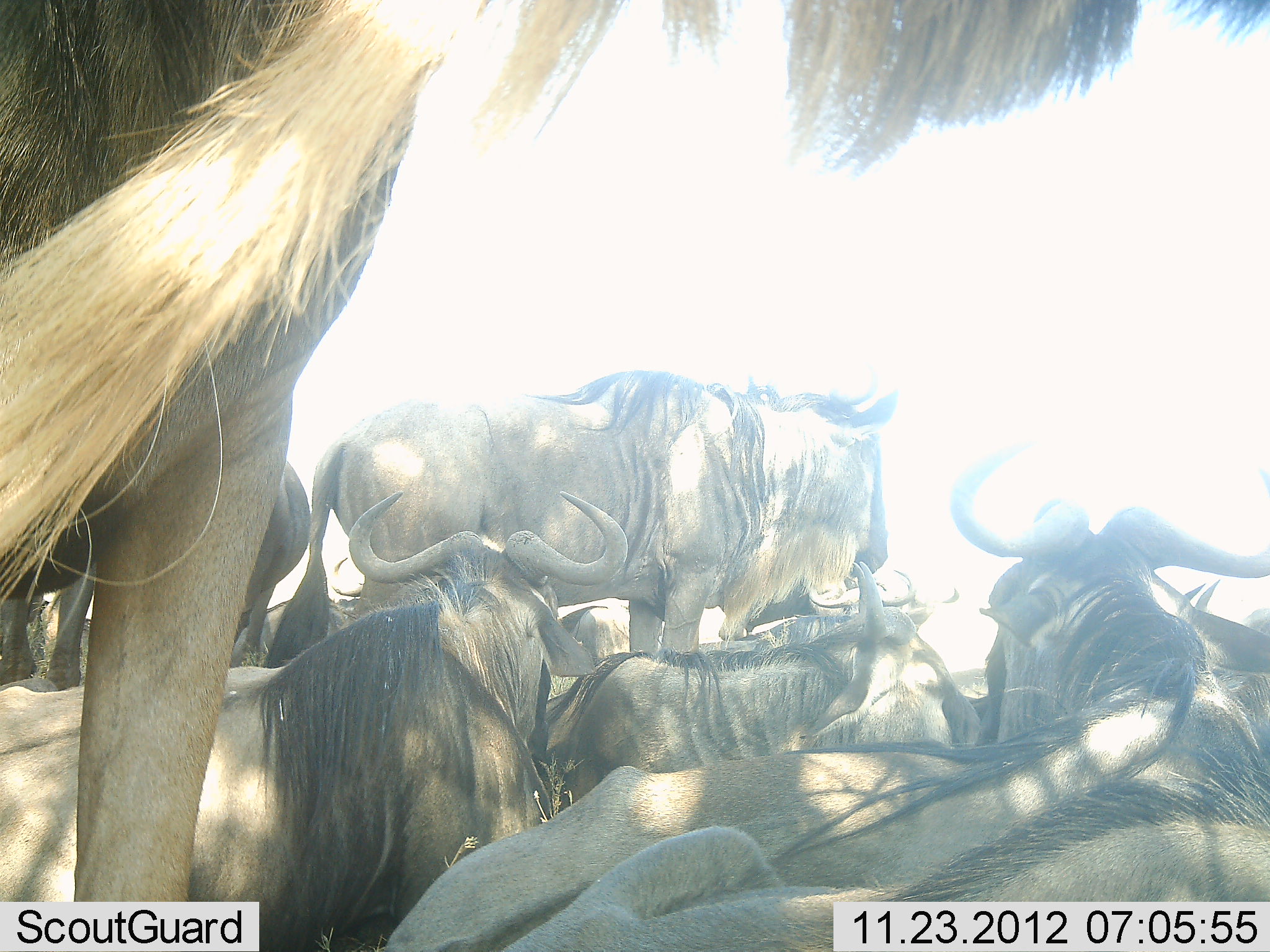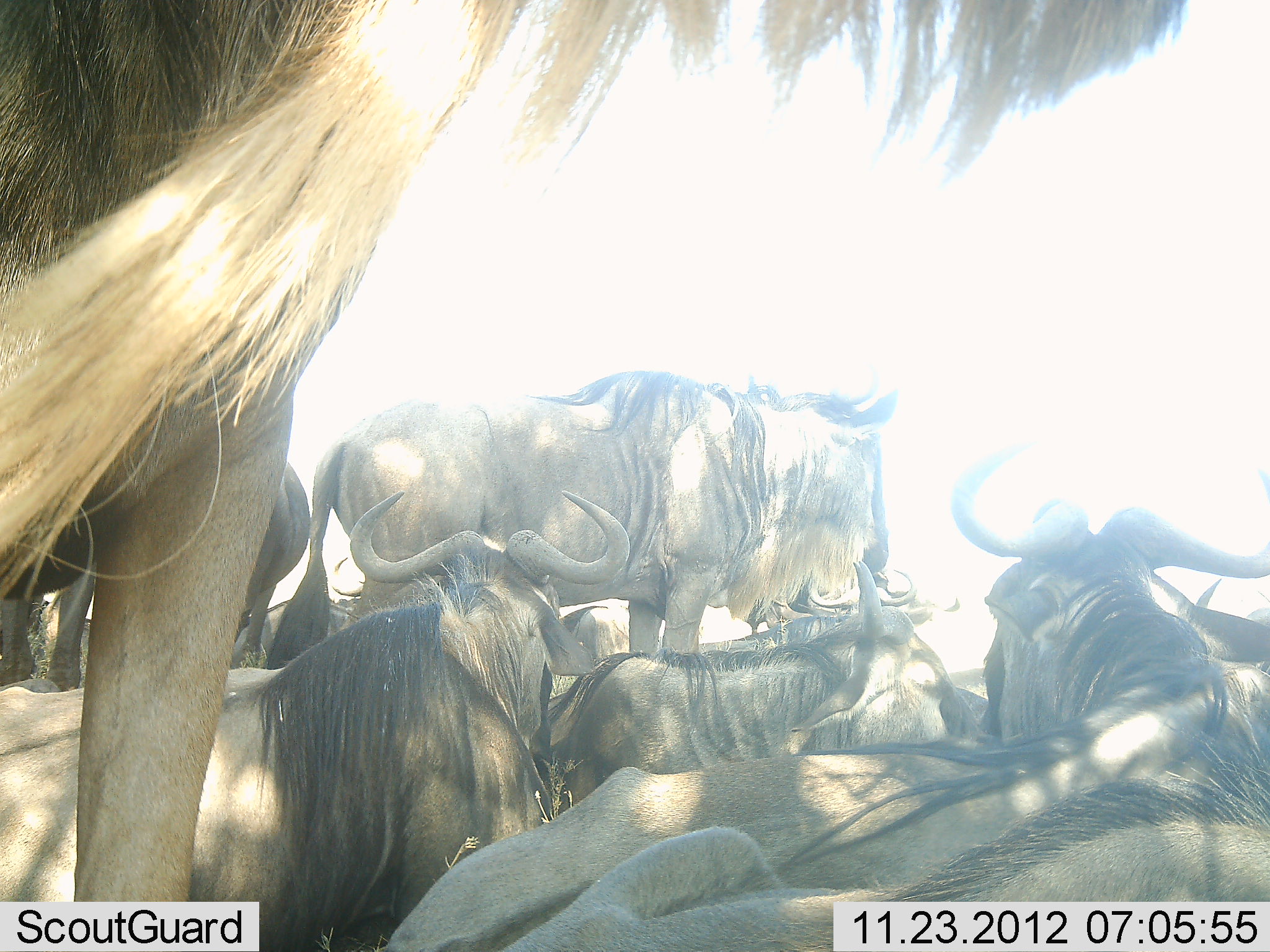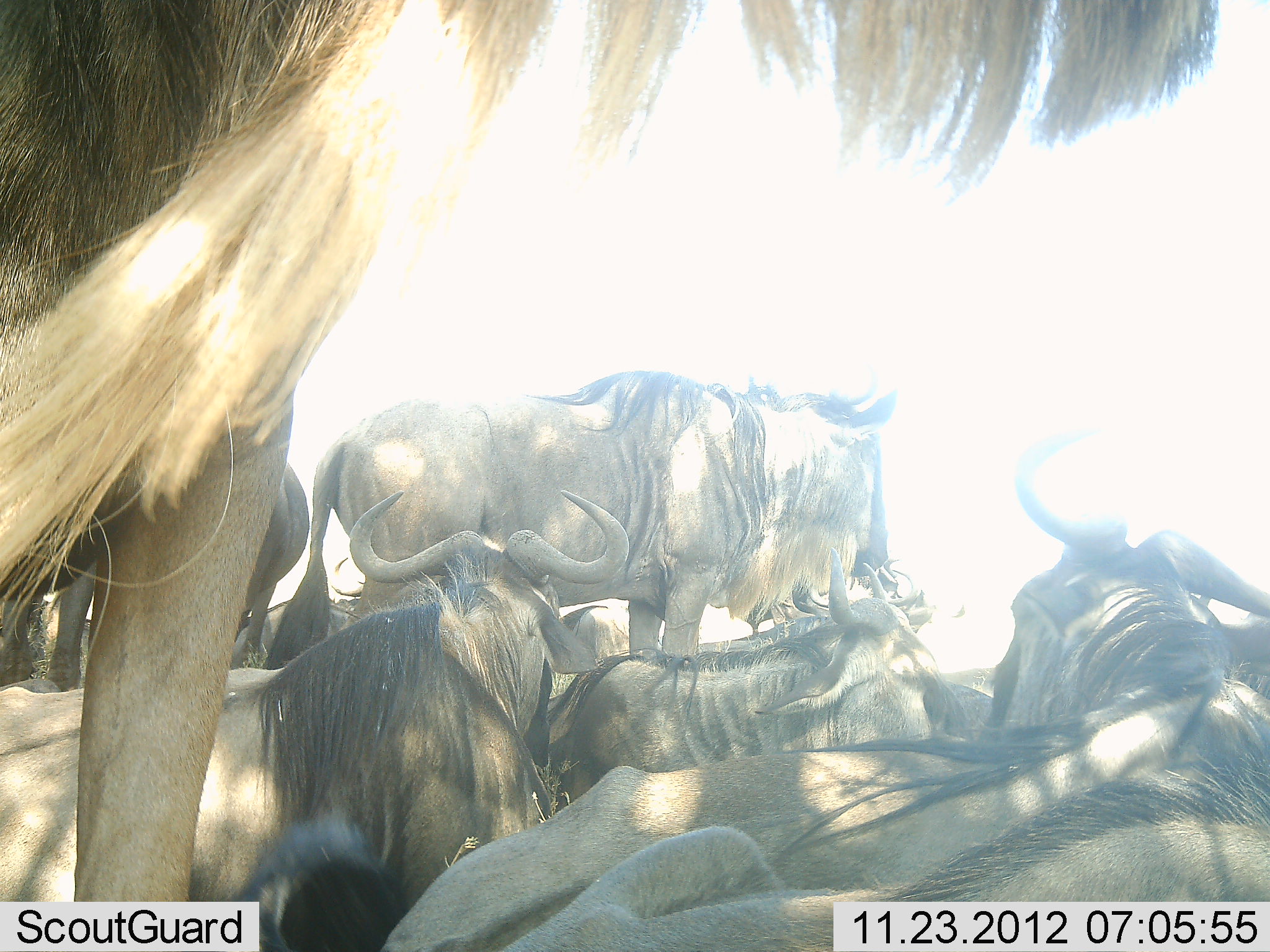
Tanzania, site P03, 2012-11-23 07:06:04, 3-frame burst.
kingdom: Animalia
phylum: Chordata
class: Mammalia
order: Artiodactyla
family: Bovidae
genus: Connochaetes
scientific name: Connochaetes taurinus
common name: blue wildebeest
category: wildebeest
Wildebeest (blue wildebeest) (Connochaetes taurinus), count 8. Behavior (volunteer vote fractions): standing 60%, resting 100%, moving 0%, interacting 0%. Young present (vote fraction): 10%. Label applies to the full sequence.